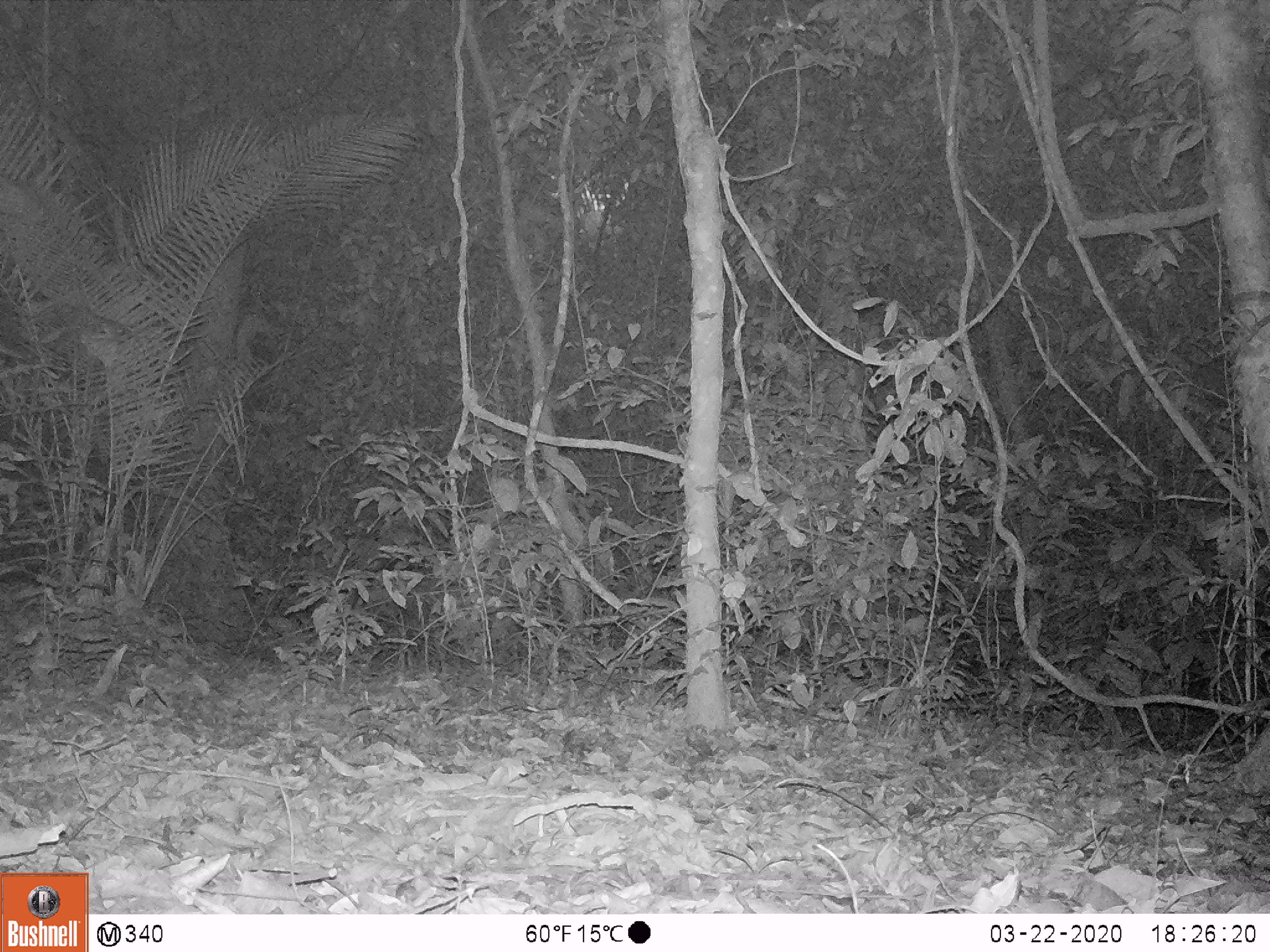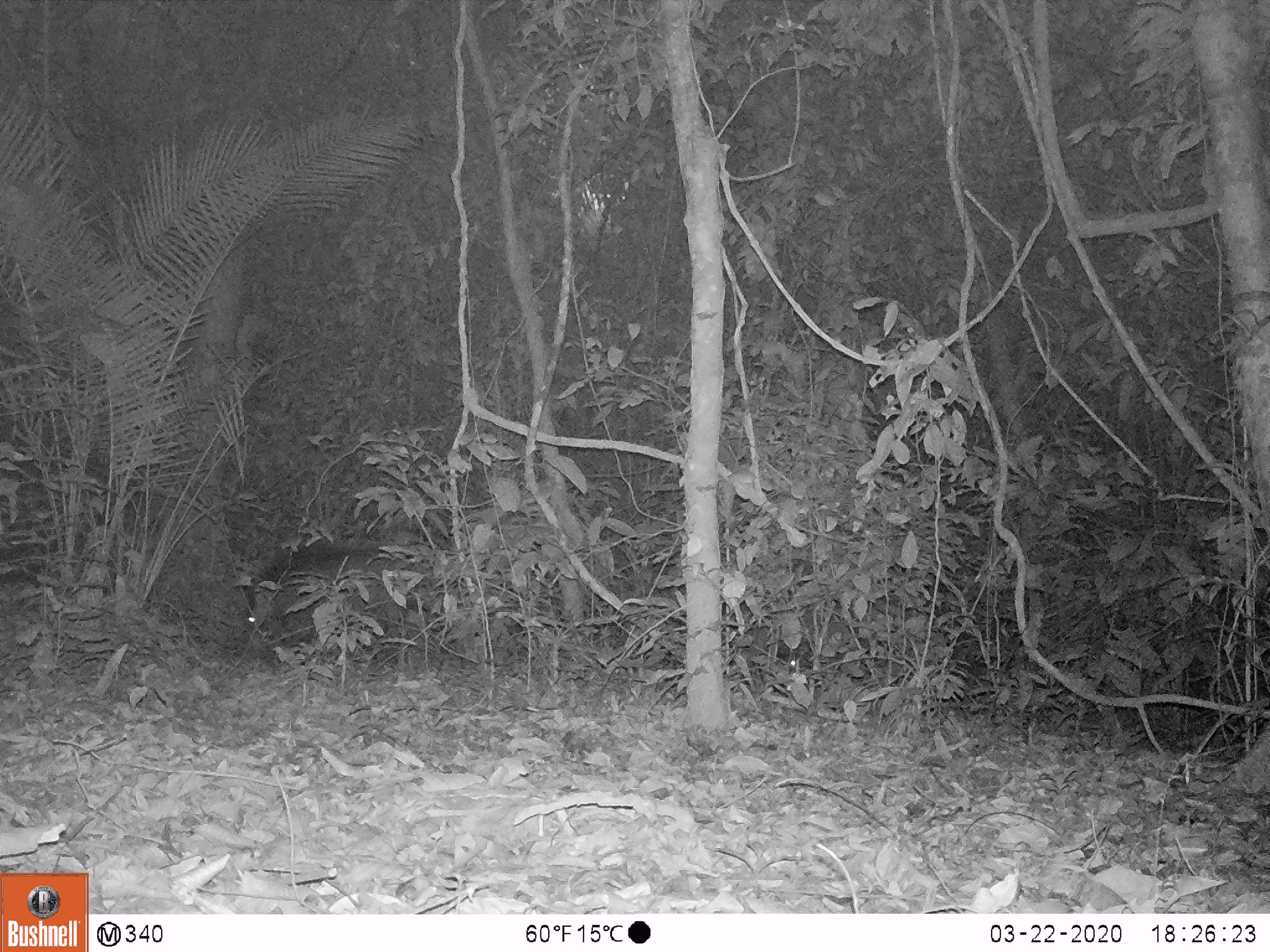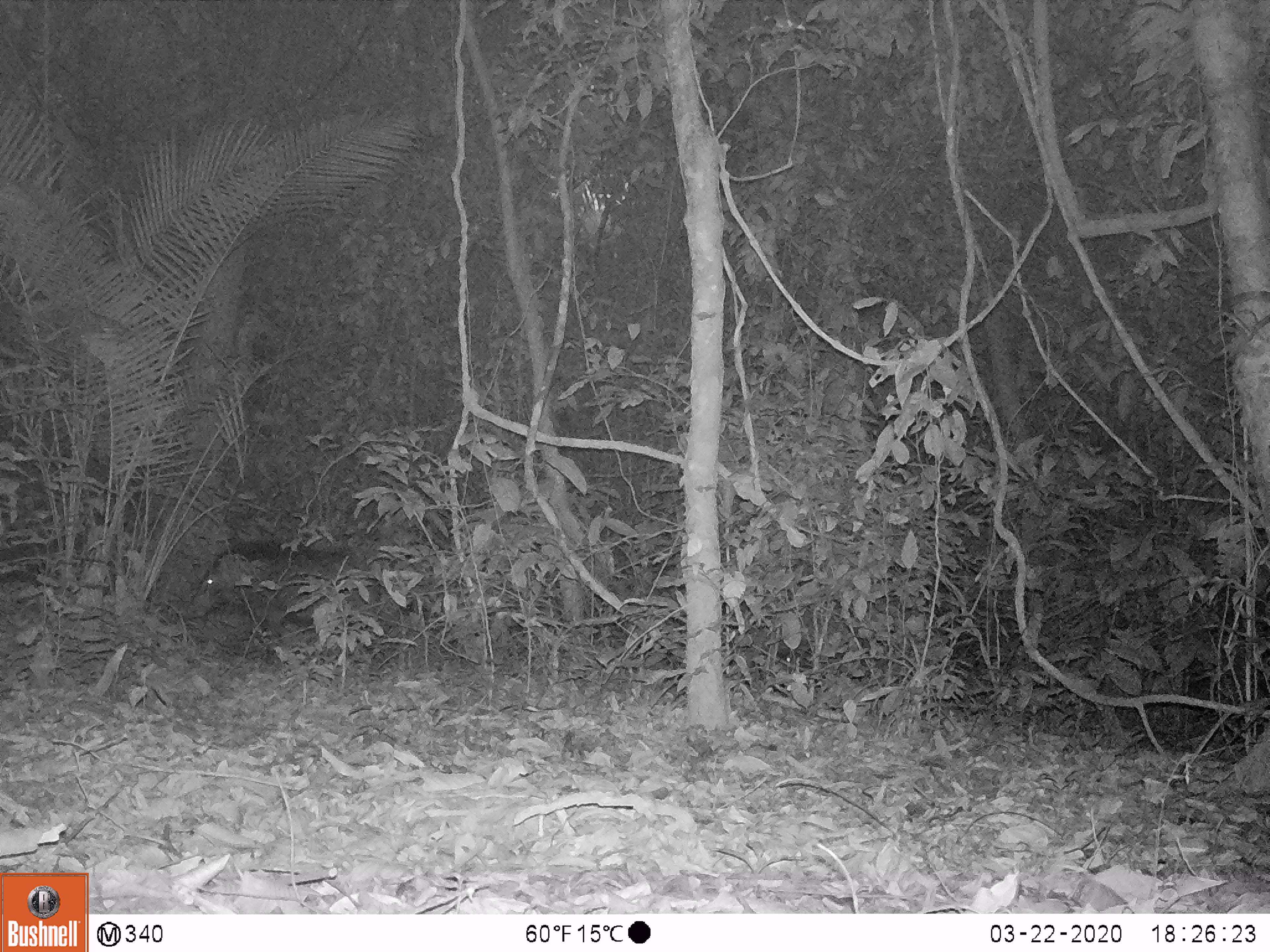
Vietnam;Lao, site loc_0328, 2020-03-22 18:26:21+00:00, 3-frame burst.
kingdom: Animalia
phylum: Chordata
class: Mammalia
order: Artiodactyla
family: Suidae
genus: Sus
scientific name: Sus scrofa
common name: eurasian wild pig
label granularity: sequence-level